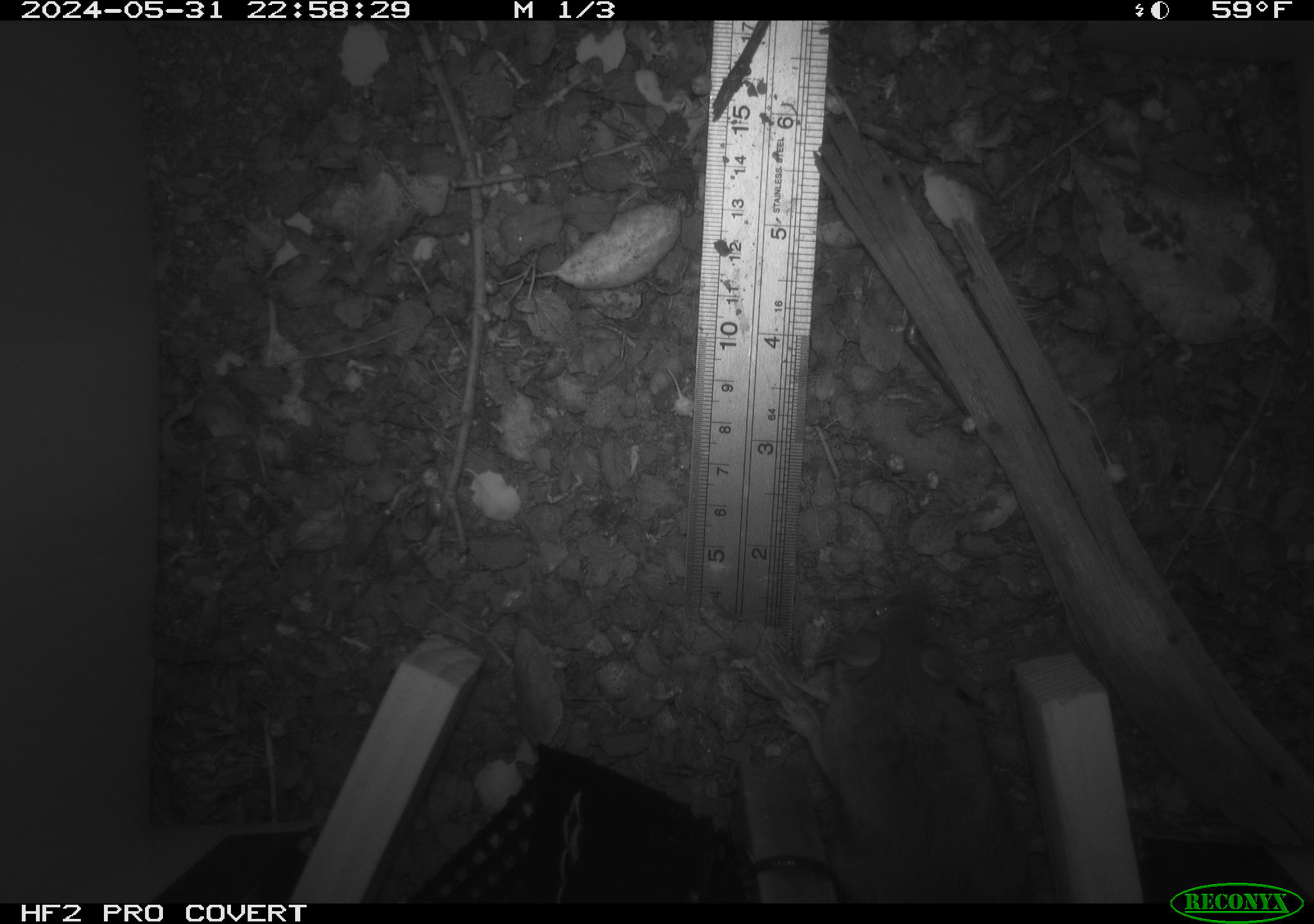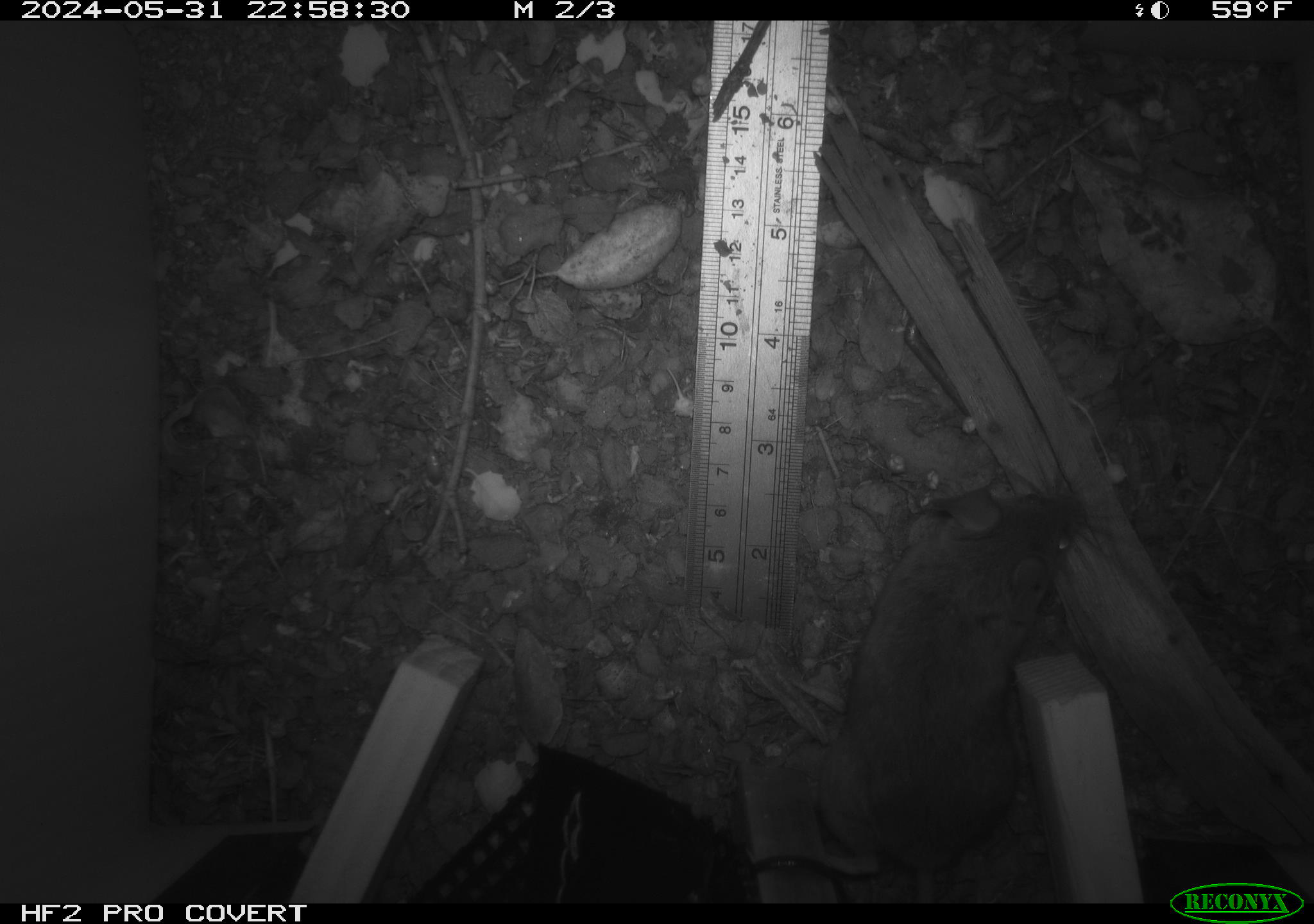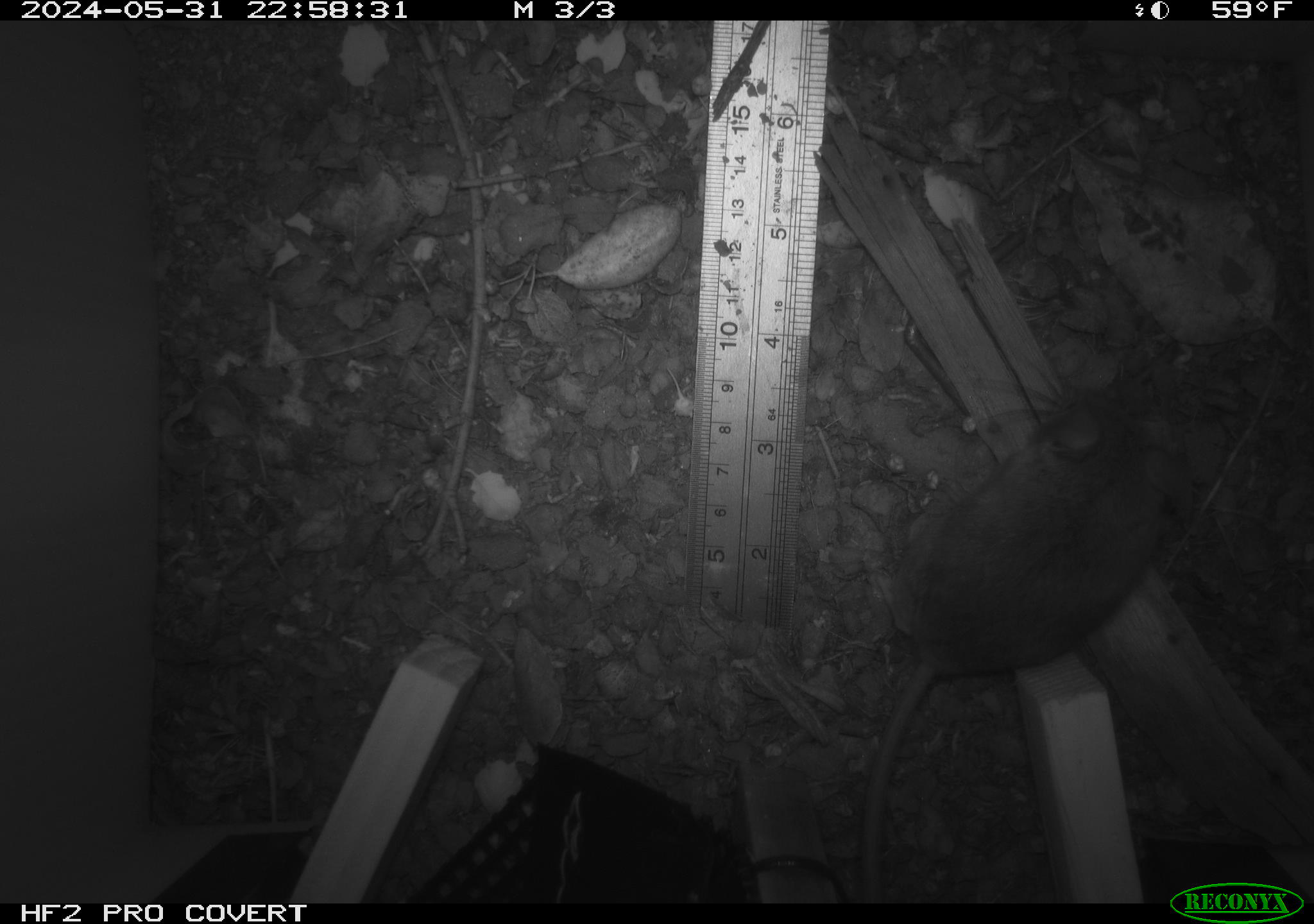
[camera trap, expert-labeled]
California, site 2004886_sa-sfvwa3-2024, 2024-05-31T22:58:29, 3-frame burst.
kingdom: Animalia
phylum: Chordata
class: Mammalia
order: Rodentia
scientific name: Rodentia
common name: mouse species